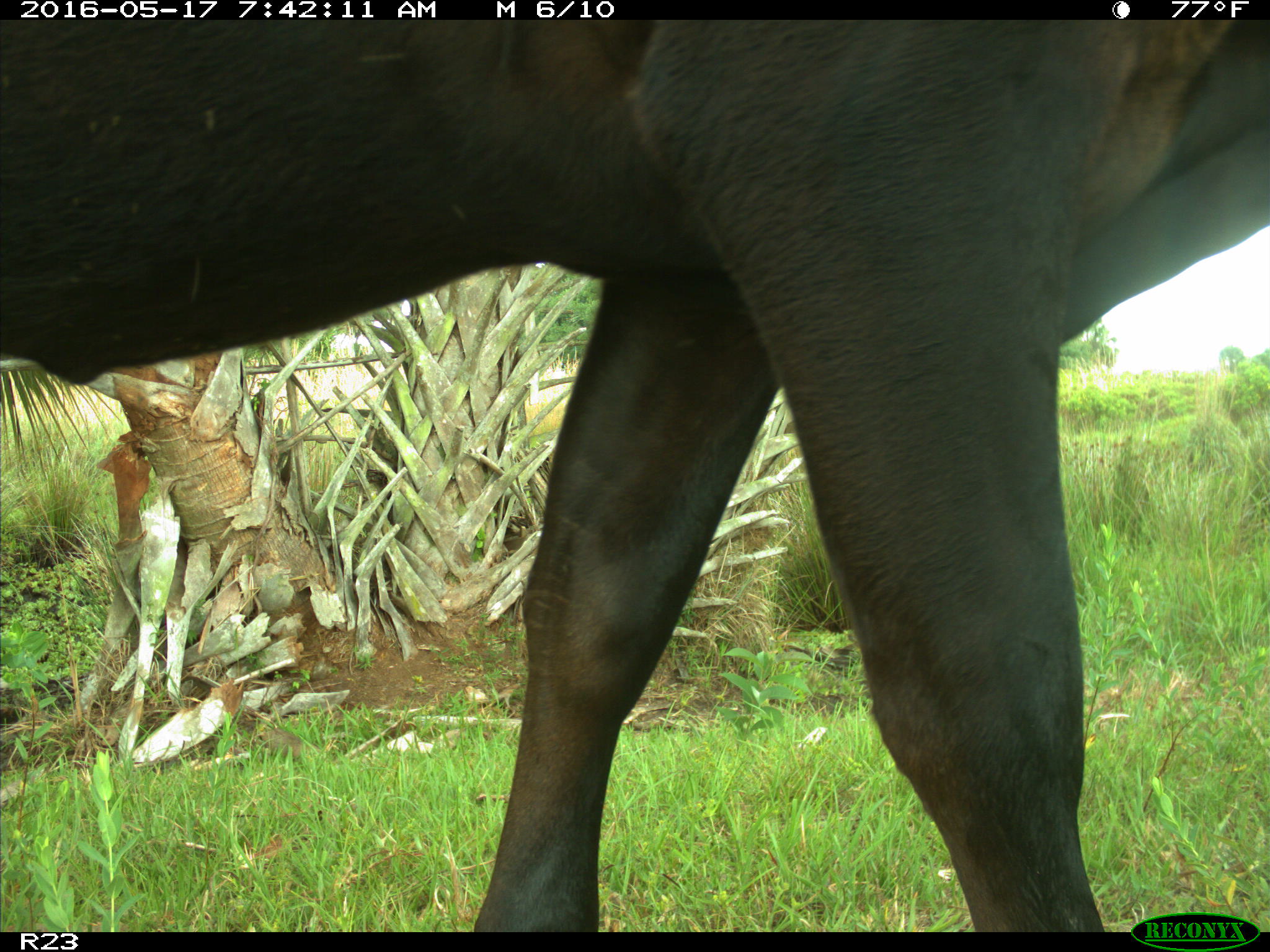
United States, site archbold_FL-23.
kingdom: Animalia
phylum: Chordata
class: Mammalia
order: Artiodactyla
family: Bovidae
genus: Bos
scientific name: Bos taurus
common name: domestic cow